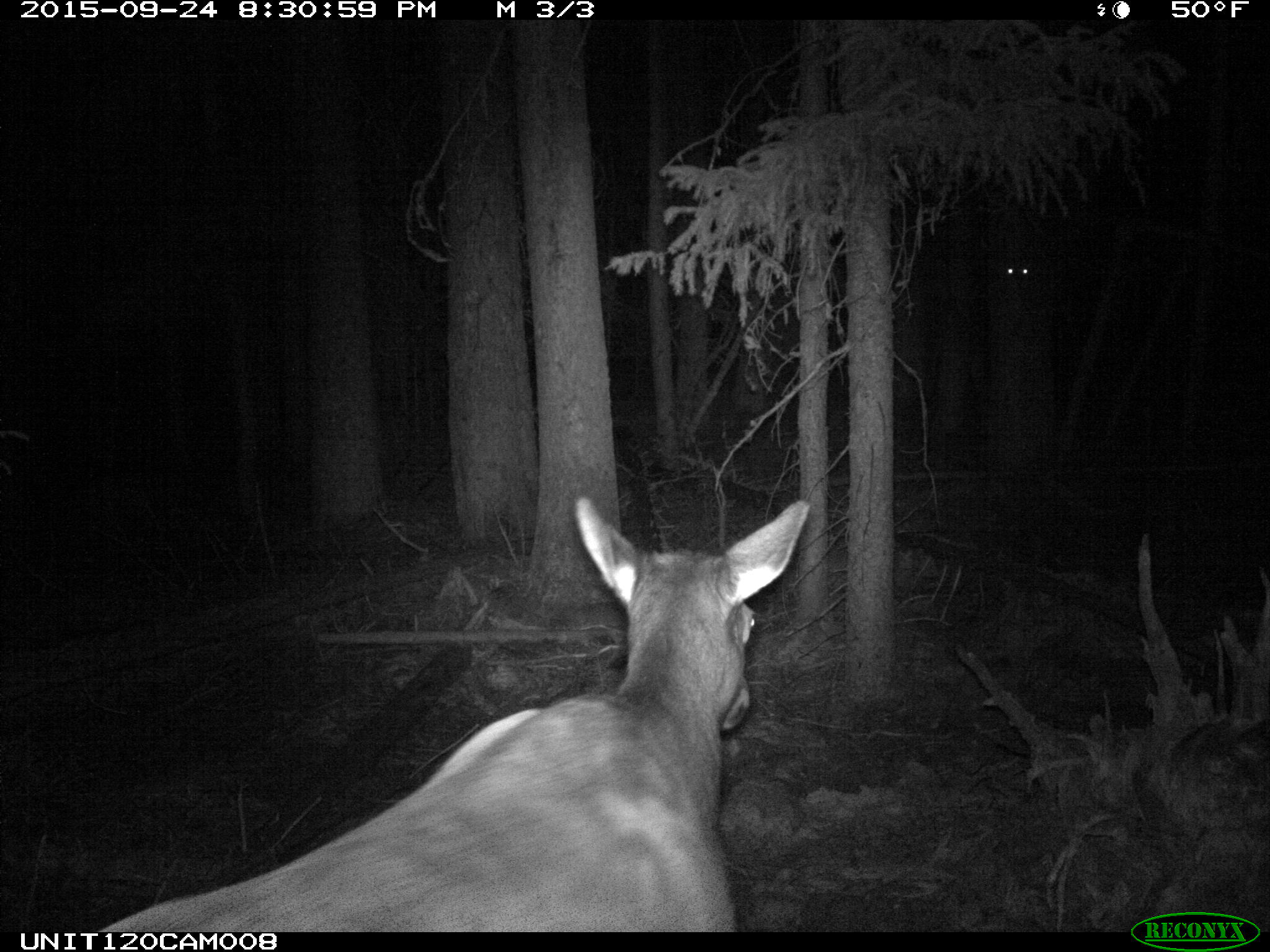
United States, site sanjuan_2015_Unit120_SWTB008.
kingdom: Animalia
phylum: Chordata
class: Mammalia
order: Artiodactyla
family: Cervidae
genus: Cervus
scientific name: Cervus elaphus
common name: red deer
Cervus elaphus (red deer).